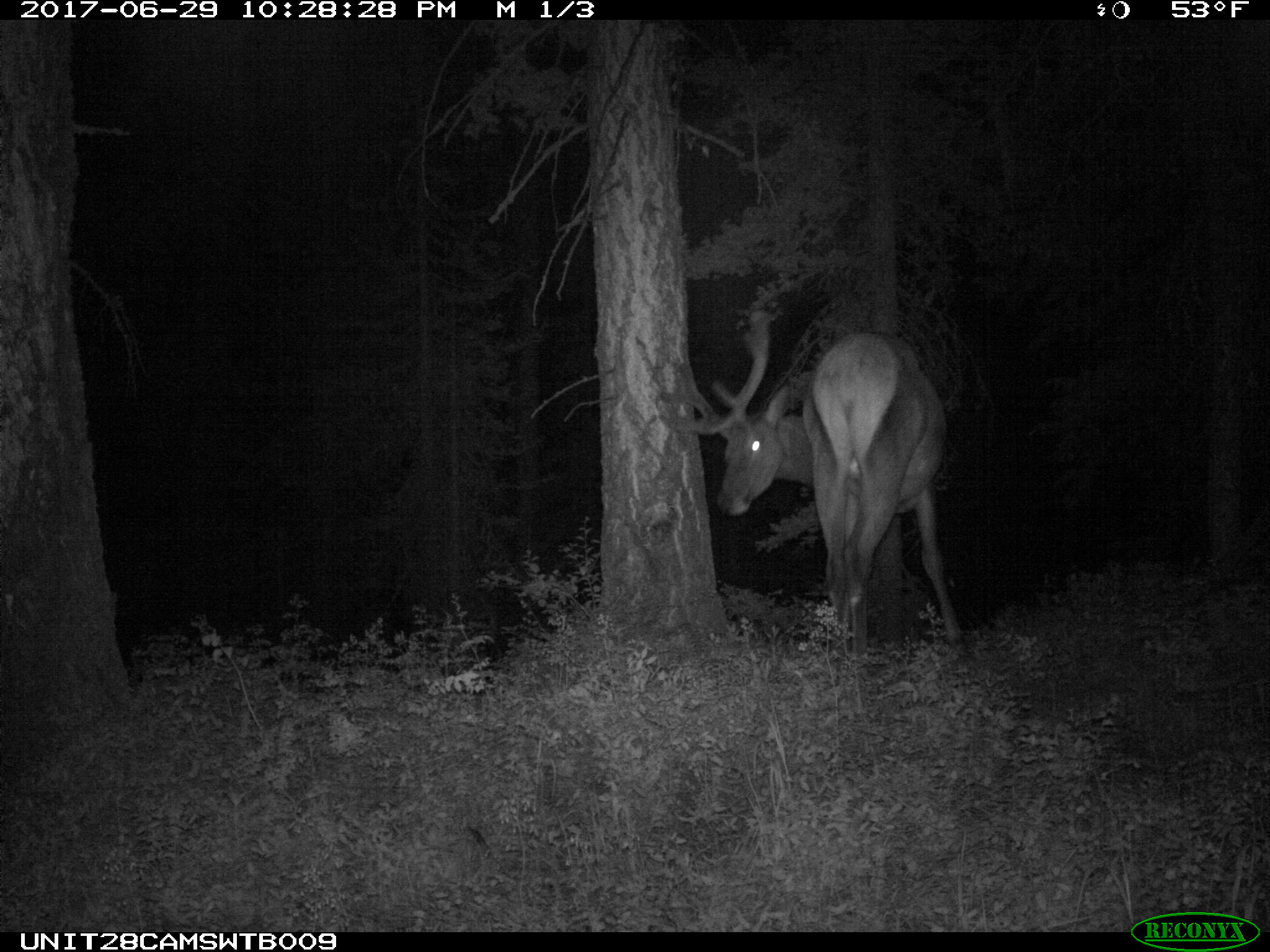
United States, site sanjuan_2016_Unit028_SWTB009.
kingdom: Animalia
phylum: Chordata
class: Mammalia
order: Artiodactyla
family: Cervidae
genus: Cervus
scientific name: Cervus elaphus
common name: red deer